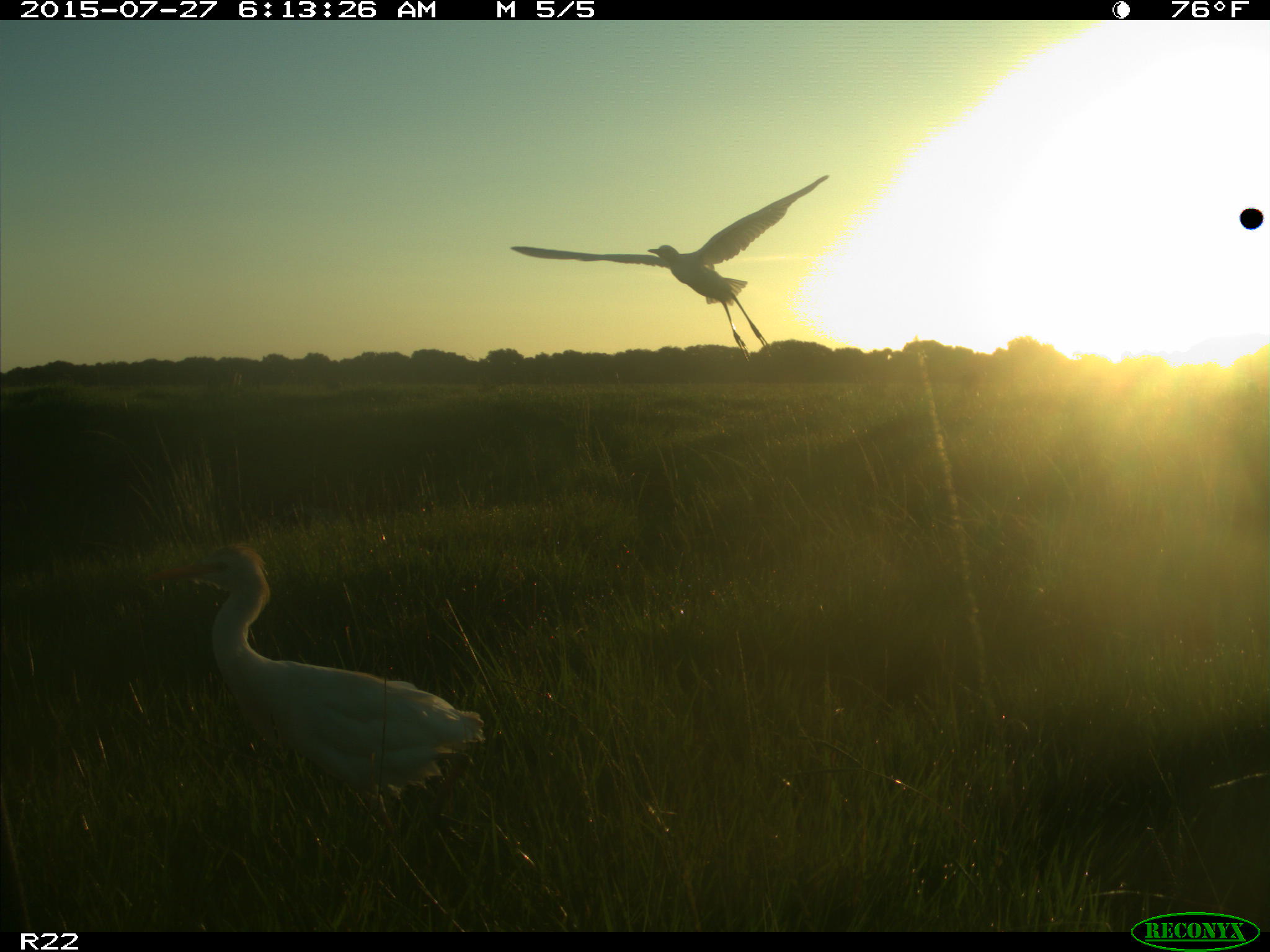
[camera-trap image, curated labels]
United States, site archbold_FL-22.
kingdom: Animalia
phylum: Chordata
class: Mammalia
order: Artiodactyla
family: Bovidae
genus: Bos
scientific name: Bos taurus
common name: domestic cow